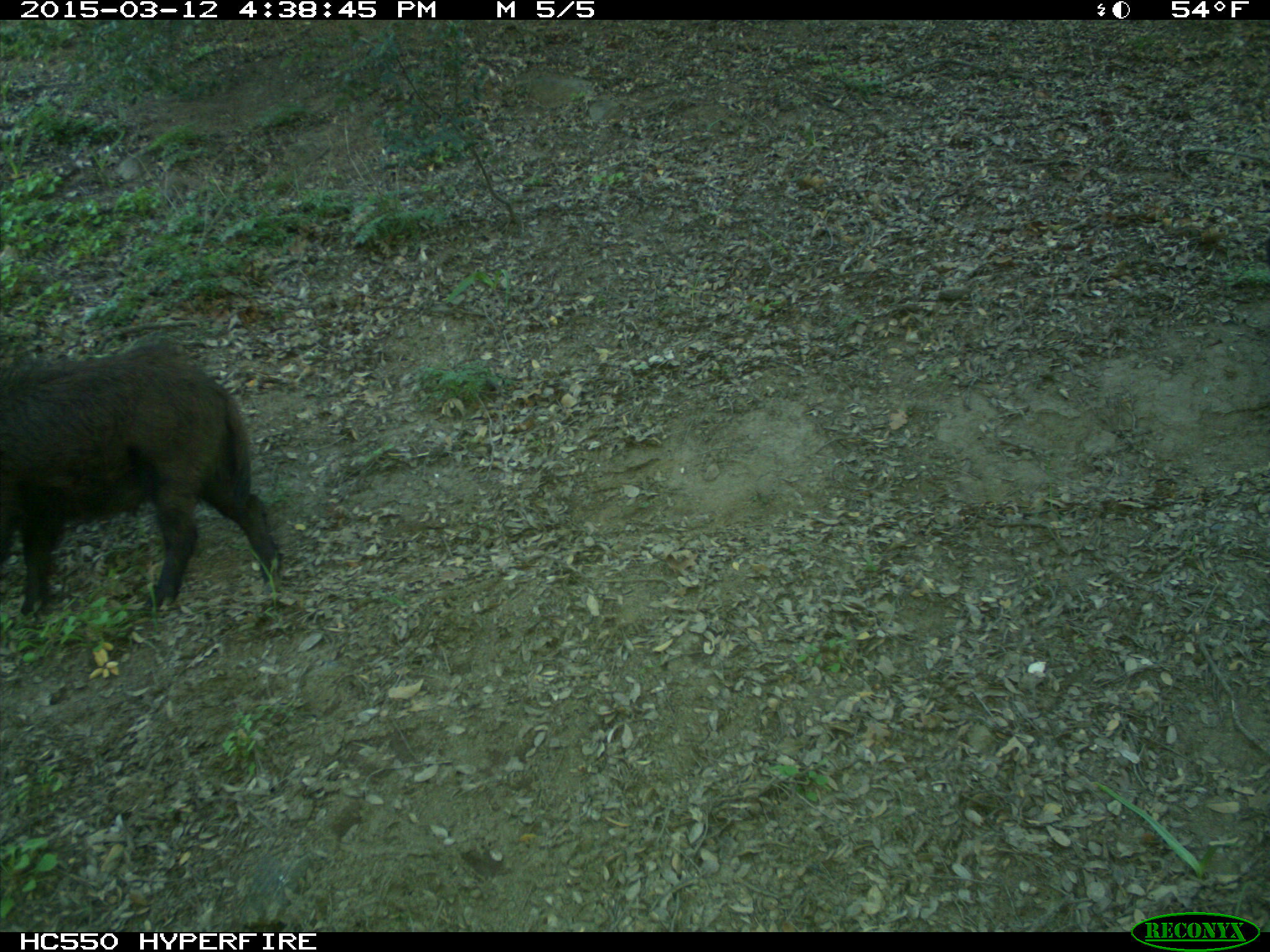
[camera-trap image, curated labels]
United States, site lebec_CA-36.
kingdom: Animalia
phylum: Chordata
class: Mammalia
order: Artiodactyla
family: Suidae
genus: Sus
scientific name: Sus scrofa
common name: wild boar